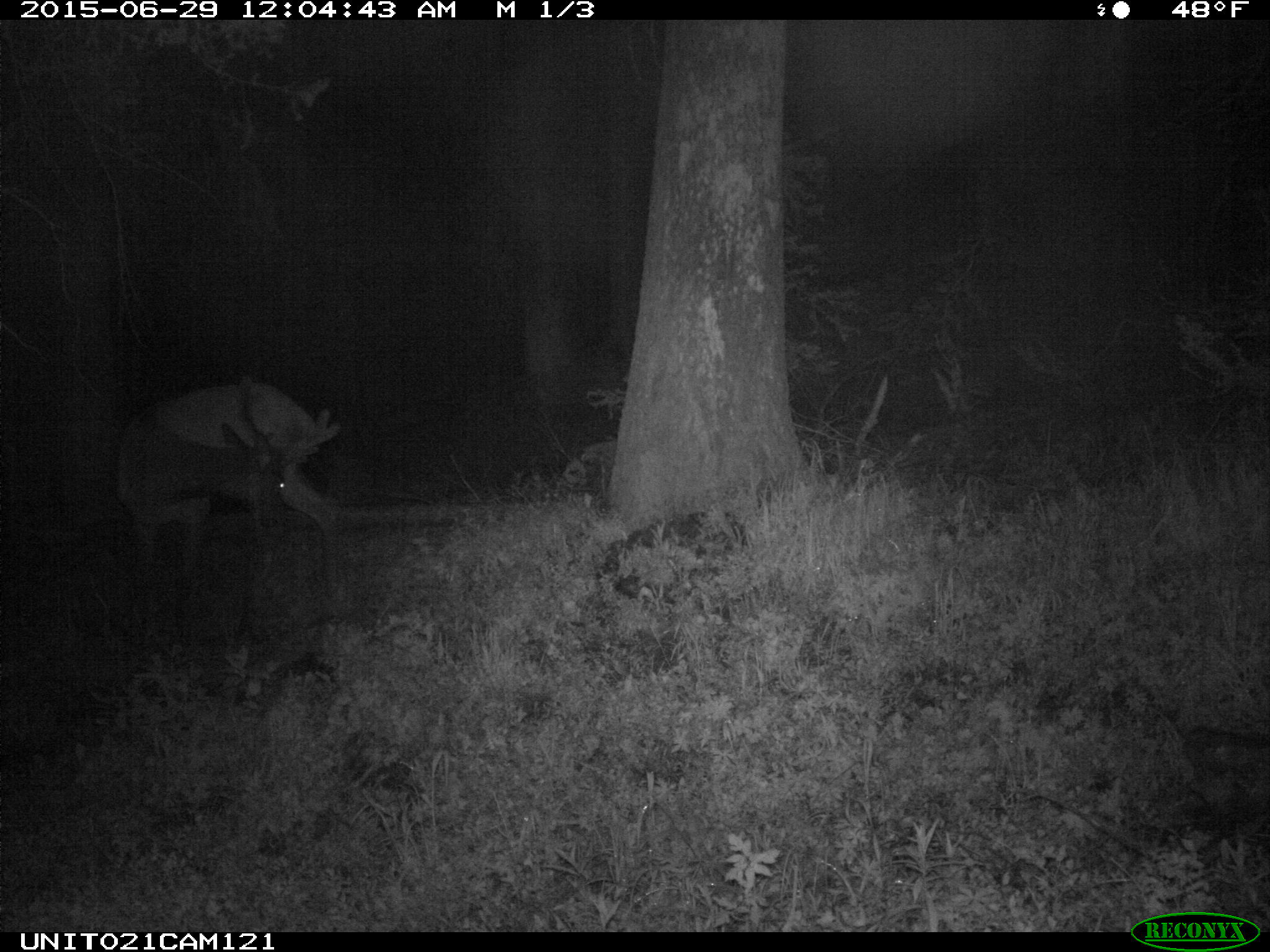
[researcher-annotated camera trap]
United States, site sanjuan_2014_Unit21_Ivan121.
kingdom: Animalia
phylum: Chordata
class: Mammalia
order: Artiodactyla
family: Cervidae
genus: Cervus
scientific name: Cervus elaphus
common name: red deer